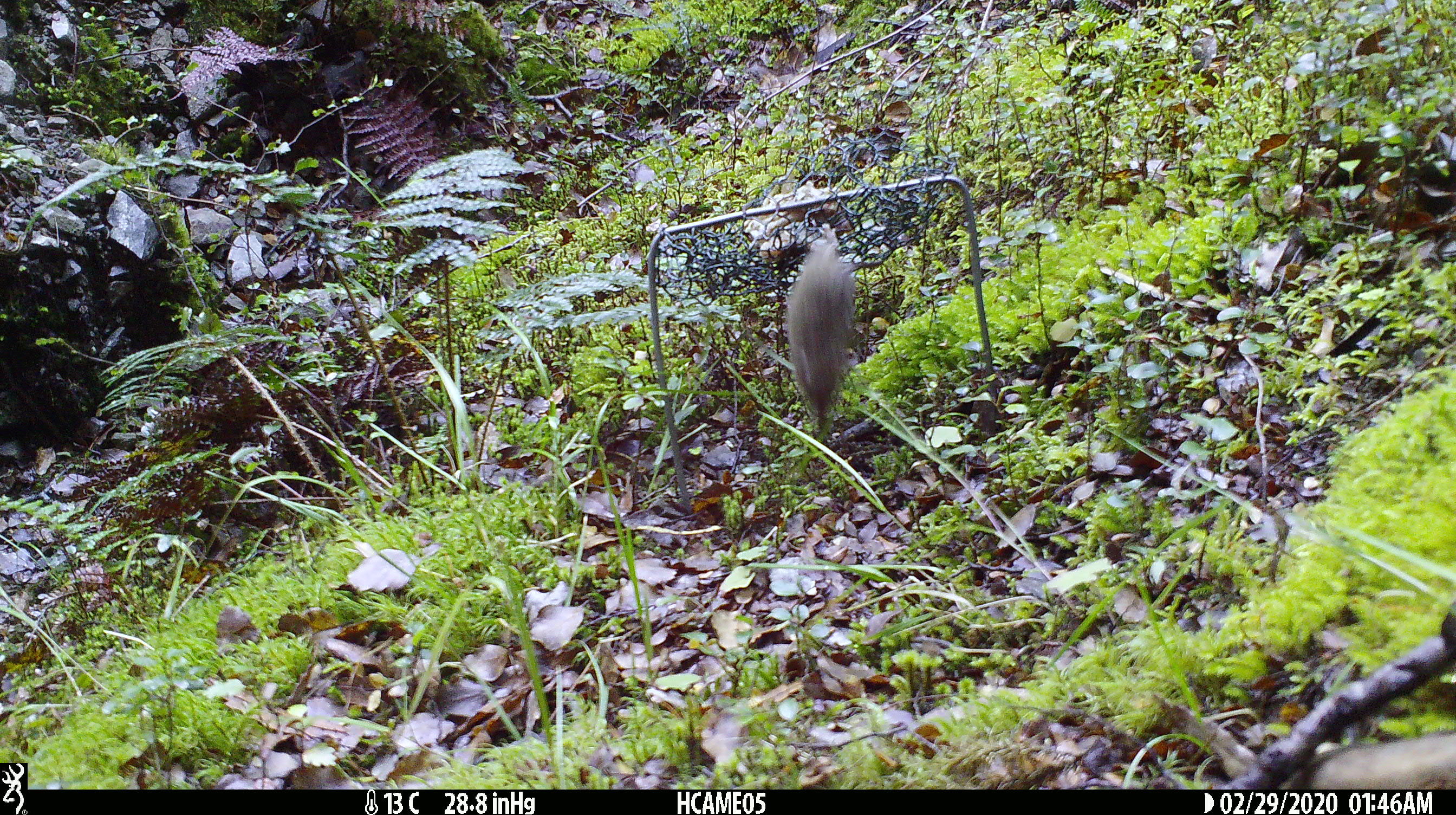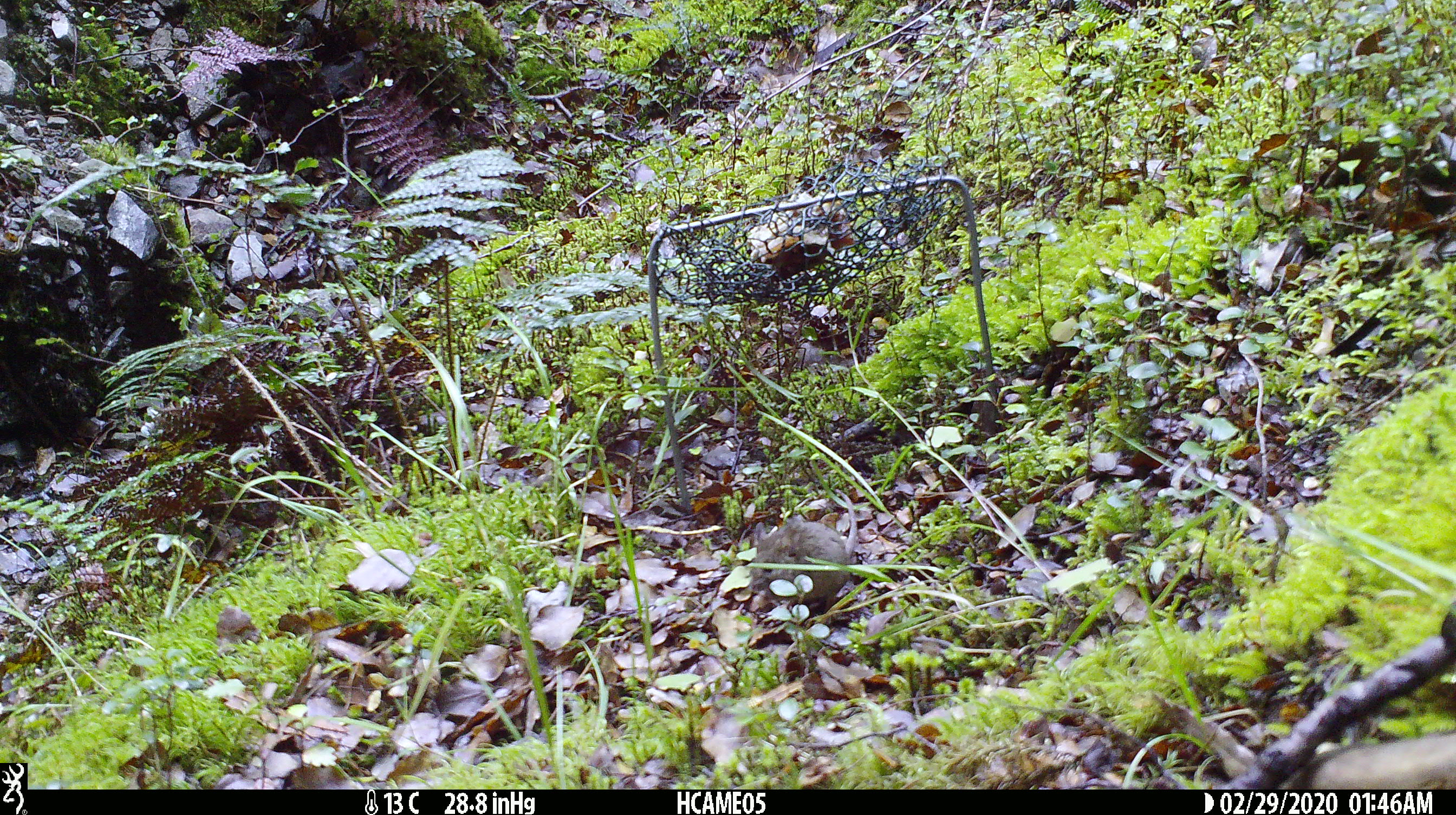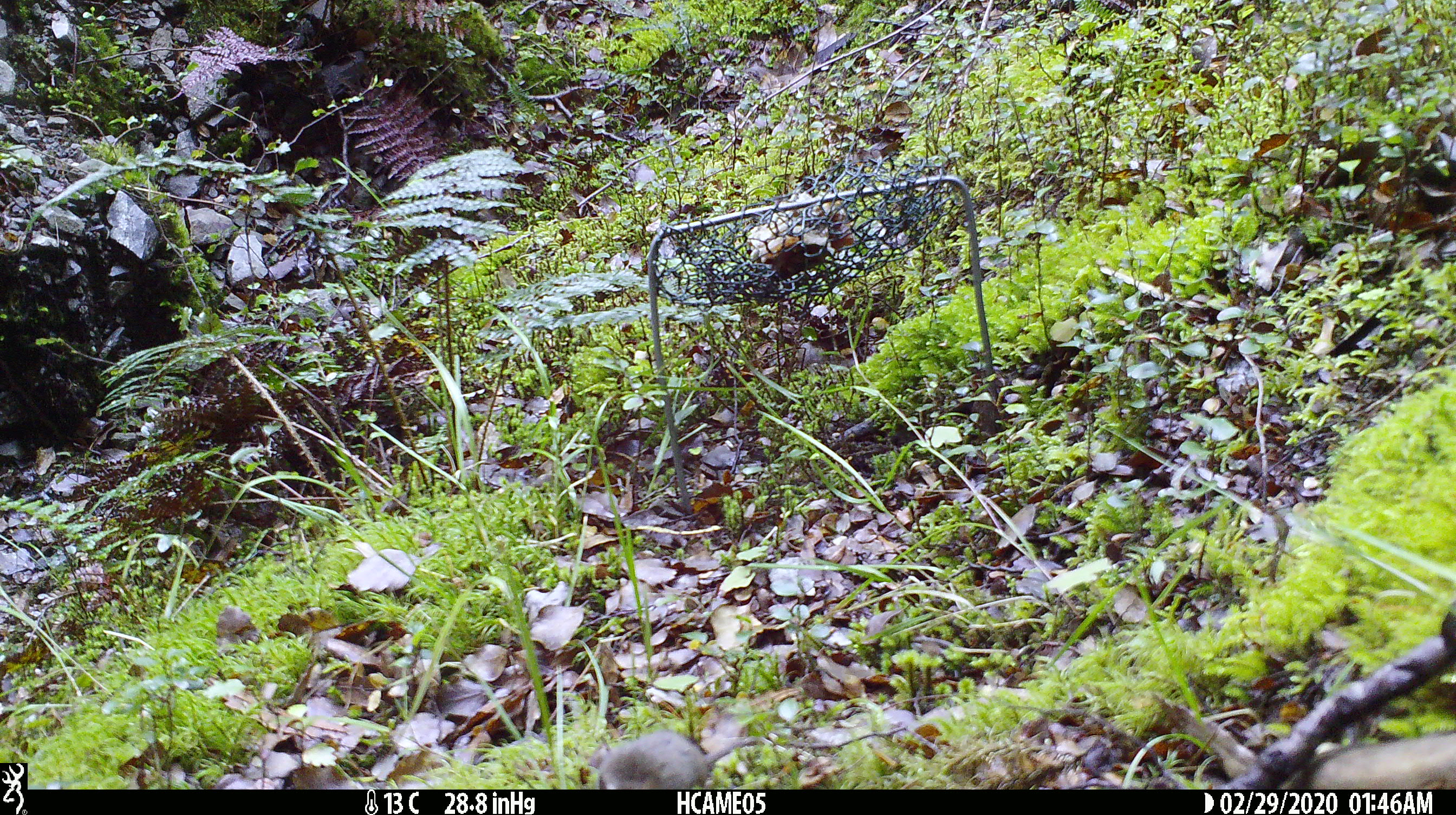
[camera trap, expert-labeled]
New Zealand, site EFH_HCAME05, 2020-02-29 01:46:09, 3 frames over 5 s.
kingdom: Animalia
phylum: Chordata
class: Mammalia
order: Rodentia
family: Muridae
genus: Mus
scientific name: Mus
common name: mouse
Mouse (Mus).